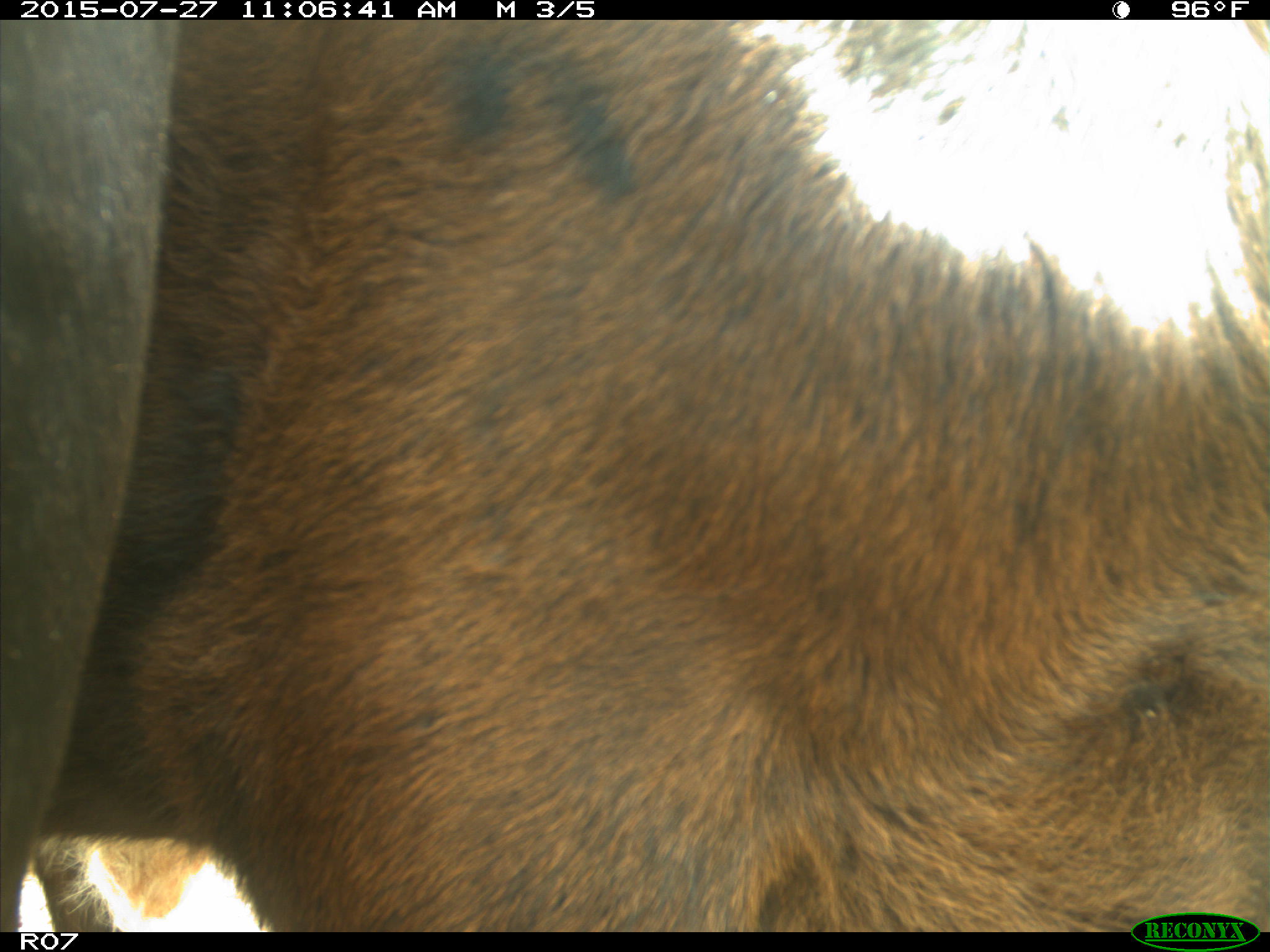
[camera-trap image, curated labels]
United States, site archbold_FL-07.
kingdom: Animalia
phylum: Chordata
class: Mammalia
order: Artiodactyla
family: Bovidae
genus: Bos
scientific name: Bos taurus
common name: domestic cow